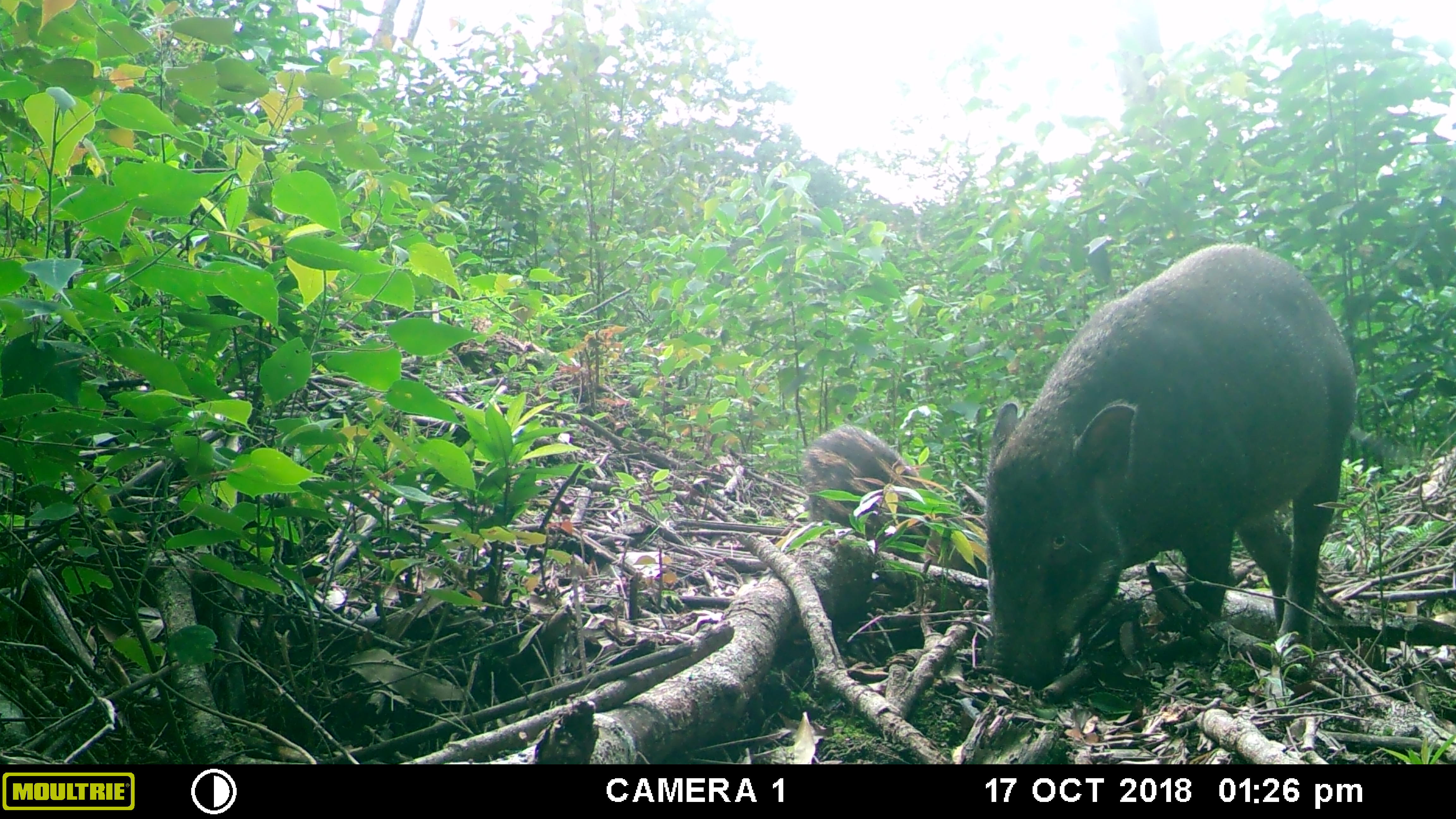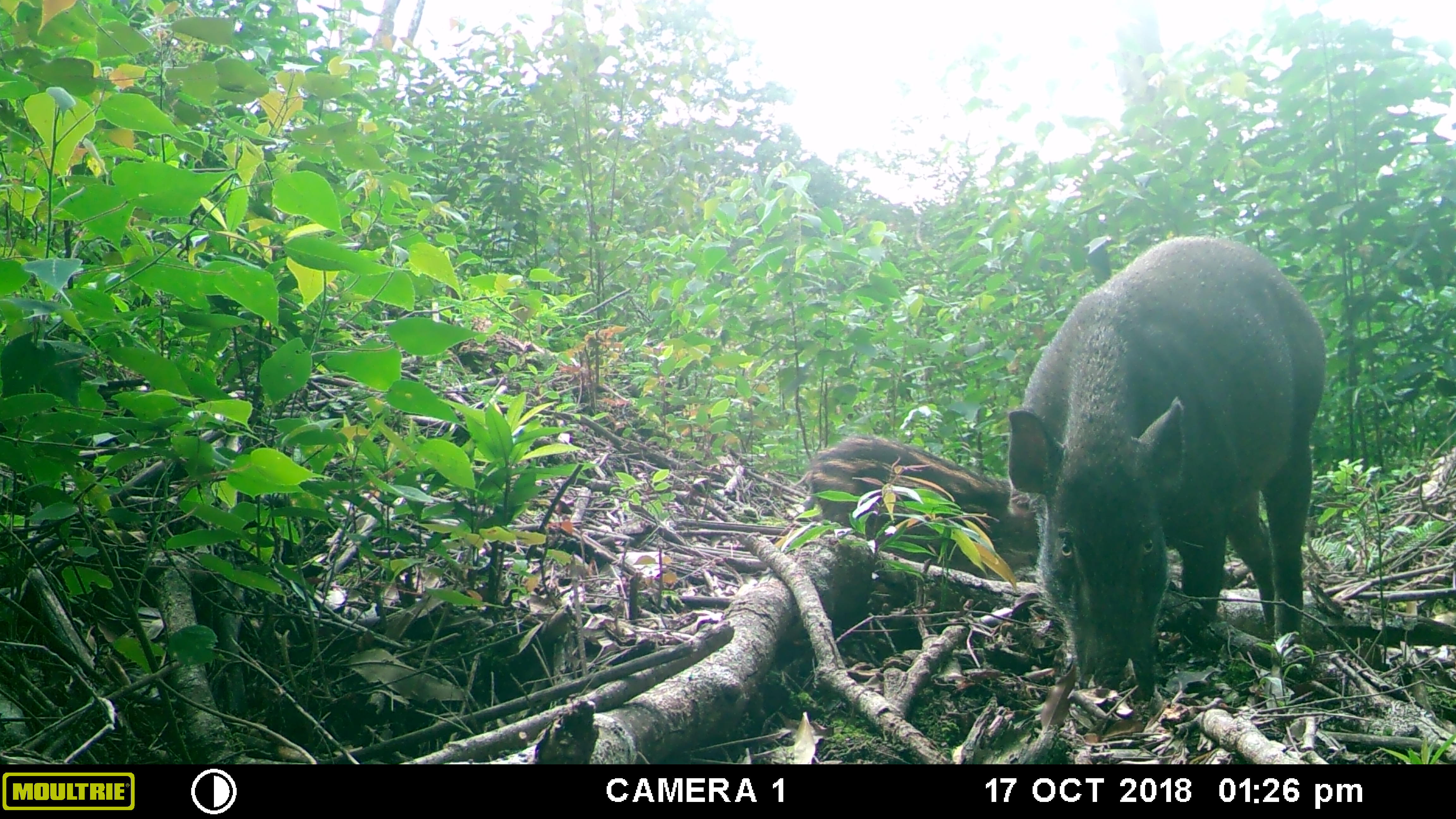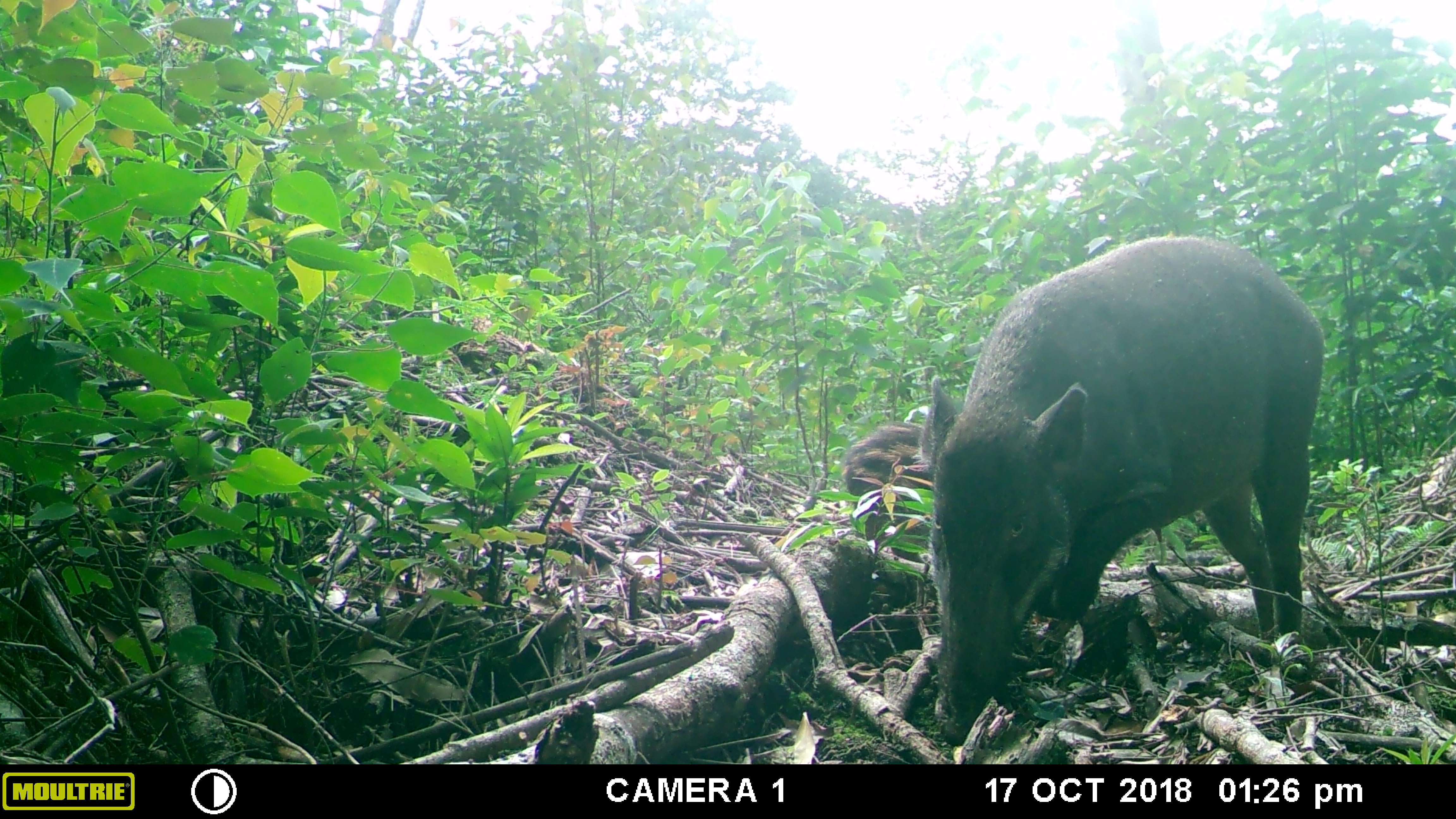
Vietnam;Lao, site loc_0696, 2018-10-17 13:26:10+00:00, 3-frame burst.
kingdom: Animalia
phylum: Chordata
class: Mammalia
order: Artiodactyla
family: Suidae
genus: Sus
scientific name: Sus scrofa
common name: eurasian wild pig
Eurasian wild pig (Sus scrofa). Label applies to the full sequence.